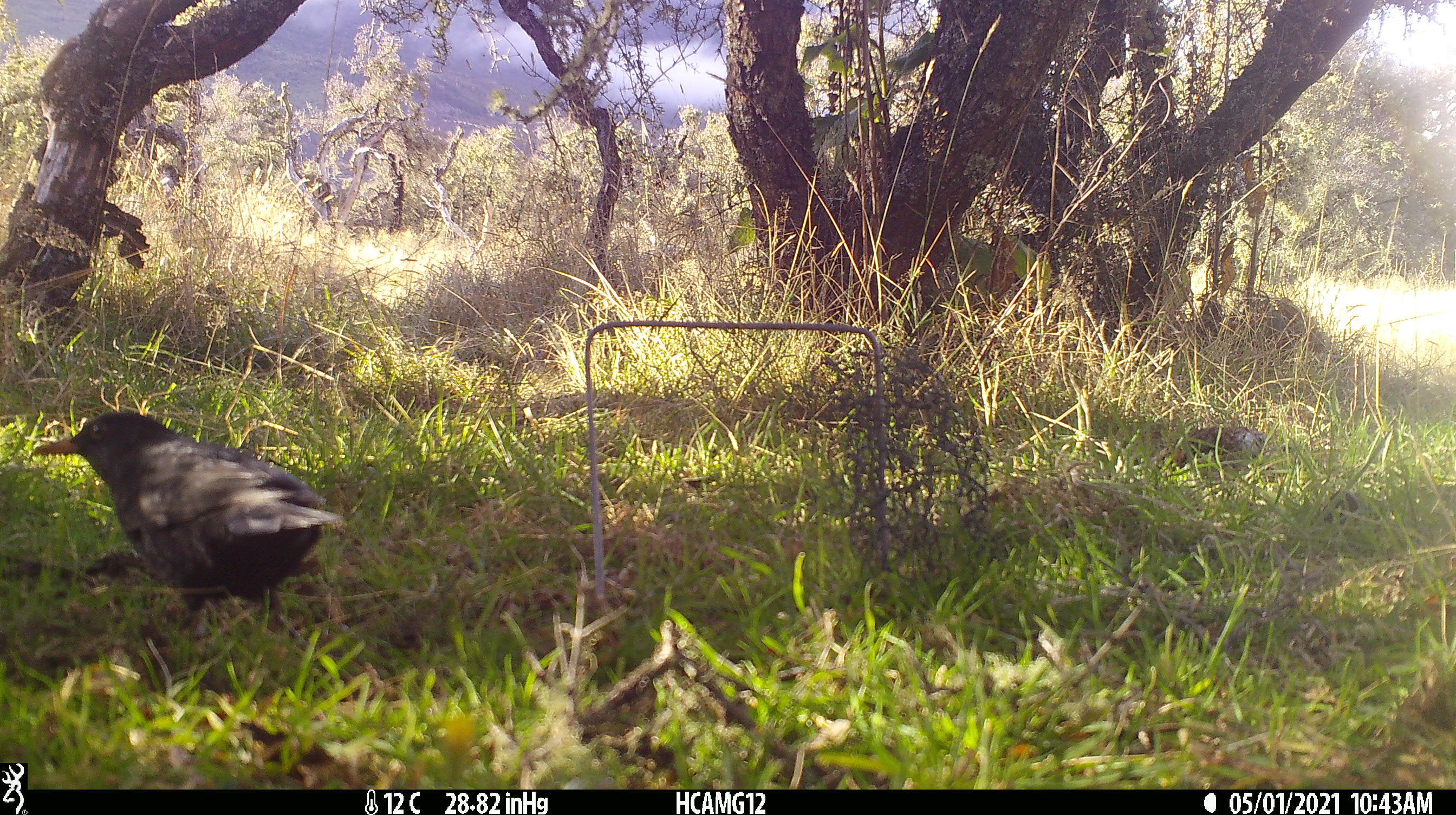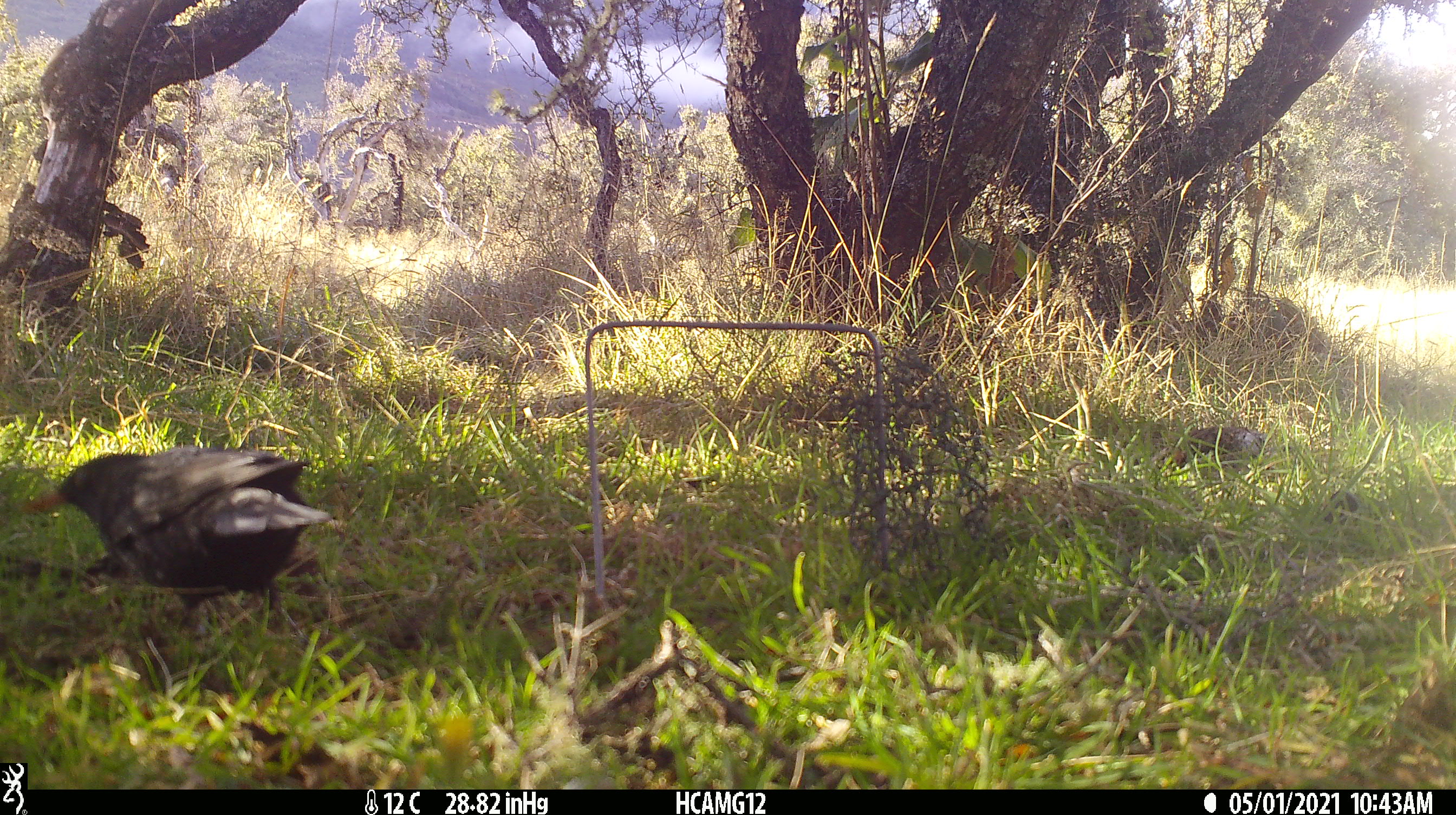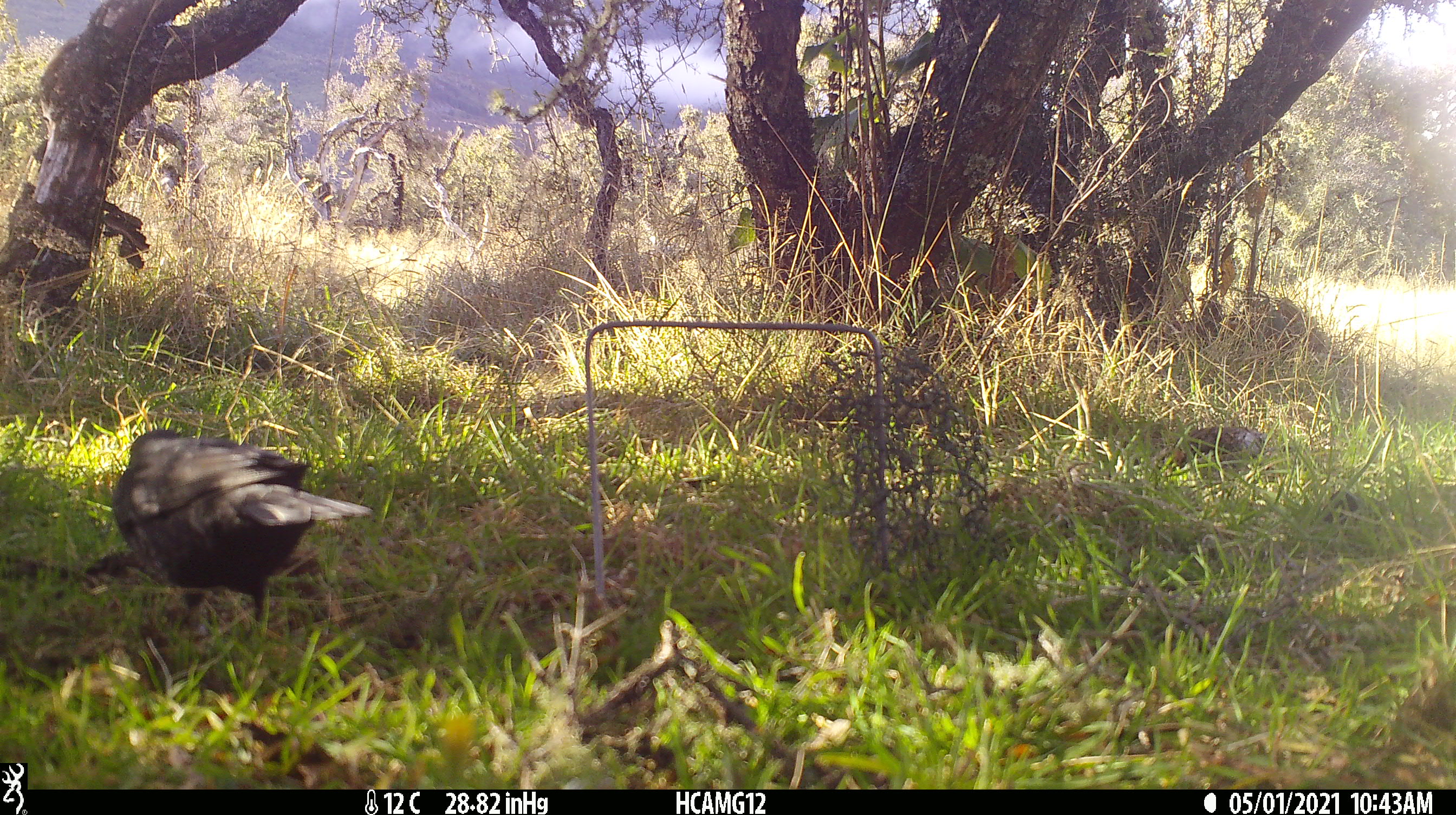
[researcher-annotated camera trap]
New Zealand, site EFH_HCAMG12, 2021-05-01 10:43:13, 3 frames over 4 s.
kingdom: Animalia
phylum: Chordata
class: Aves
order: Passeriformes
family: Turdidae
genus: Turdus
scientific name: Turdus merula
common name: eurasian blackbird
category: blackbird